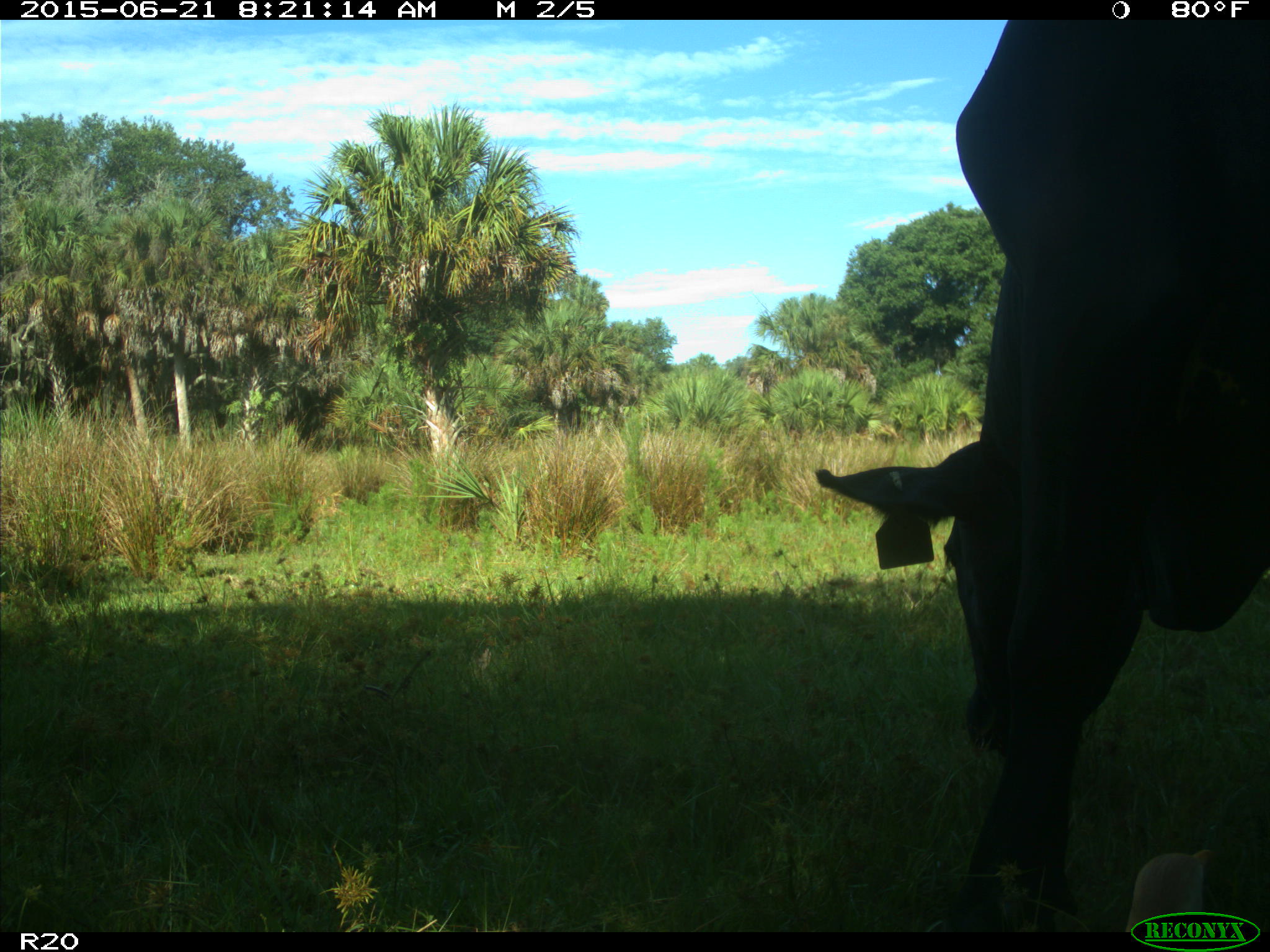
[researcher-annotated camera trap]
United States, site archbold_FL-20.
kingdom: Animalia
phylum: Chordata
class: Mammalia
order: Artiodactyla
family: Bovidae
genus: Bos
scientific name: Bos taurus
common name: domestic cow